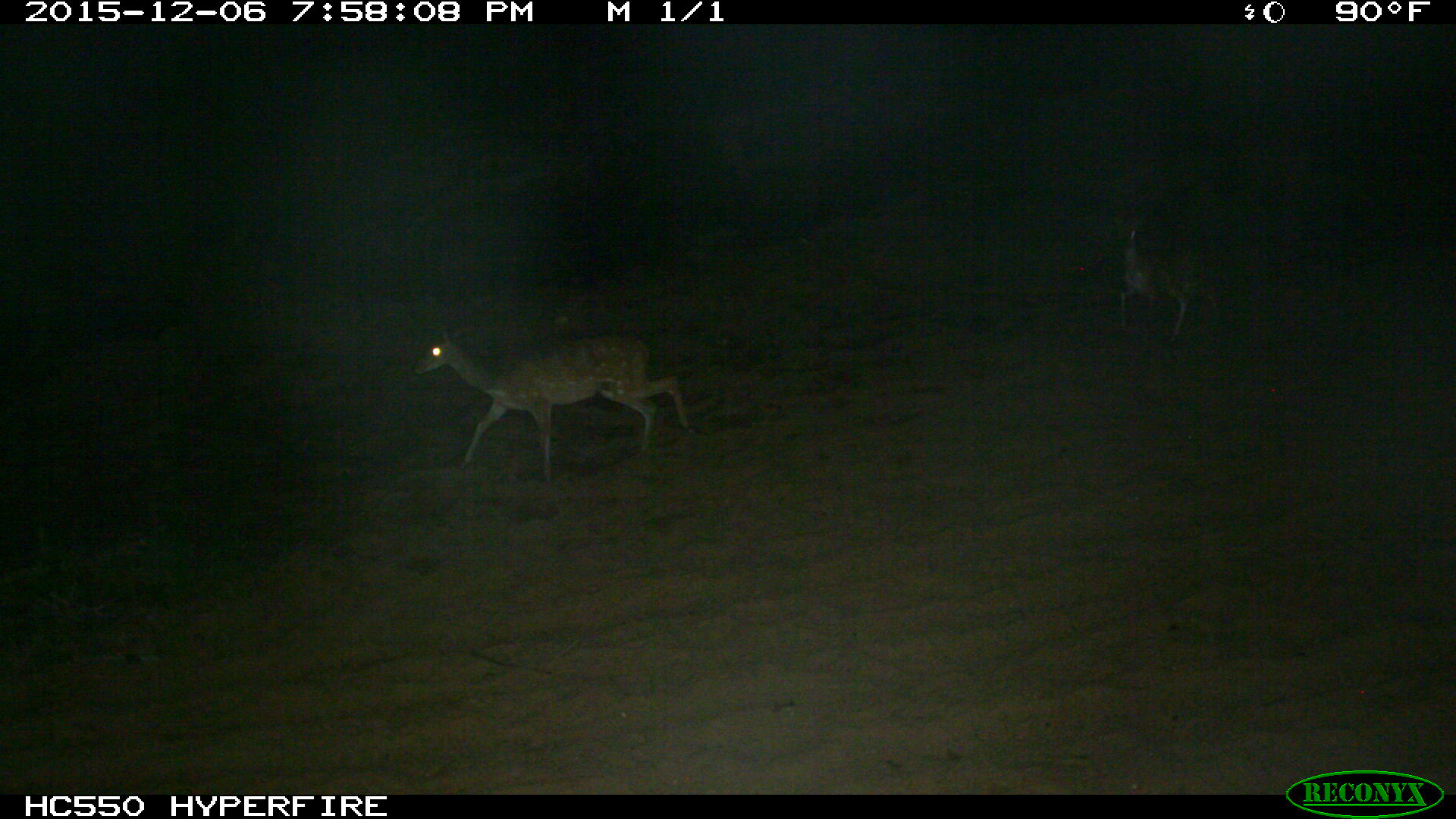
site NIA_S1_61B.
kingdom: Animalia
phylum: Chordata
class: Mammalia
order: Artiodactyla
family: Bovidae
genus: Aepyceros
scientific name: Aepyceros melampus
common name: impala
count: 2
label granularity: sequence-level